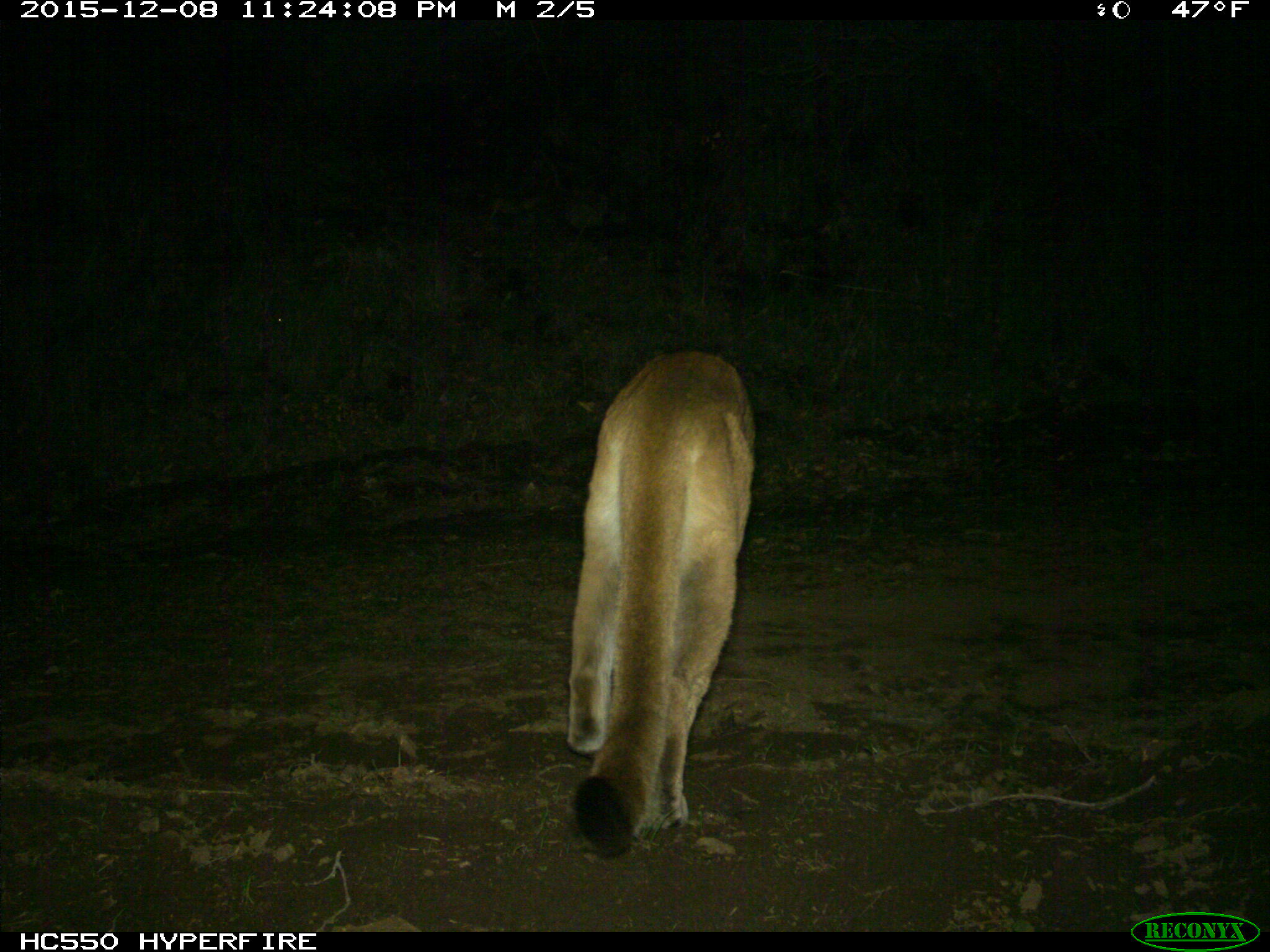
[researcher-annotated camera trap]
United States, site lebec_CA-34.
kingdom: Animalia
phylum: Chordata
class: Mammalia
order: Carnivora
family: Felidae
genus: Puma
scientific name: Puma concolor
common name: mountain lion